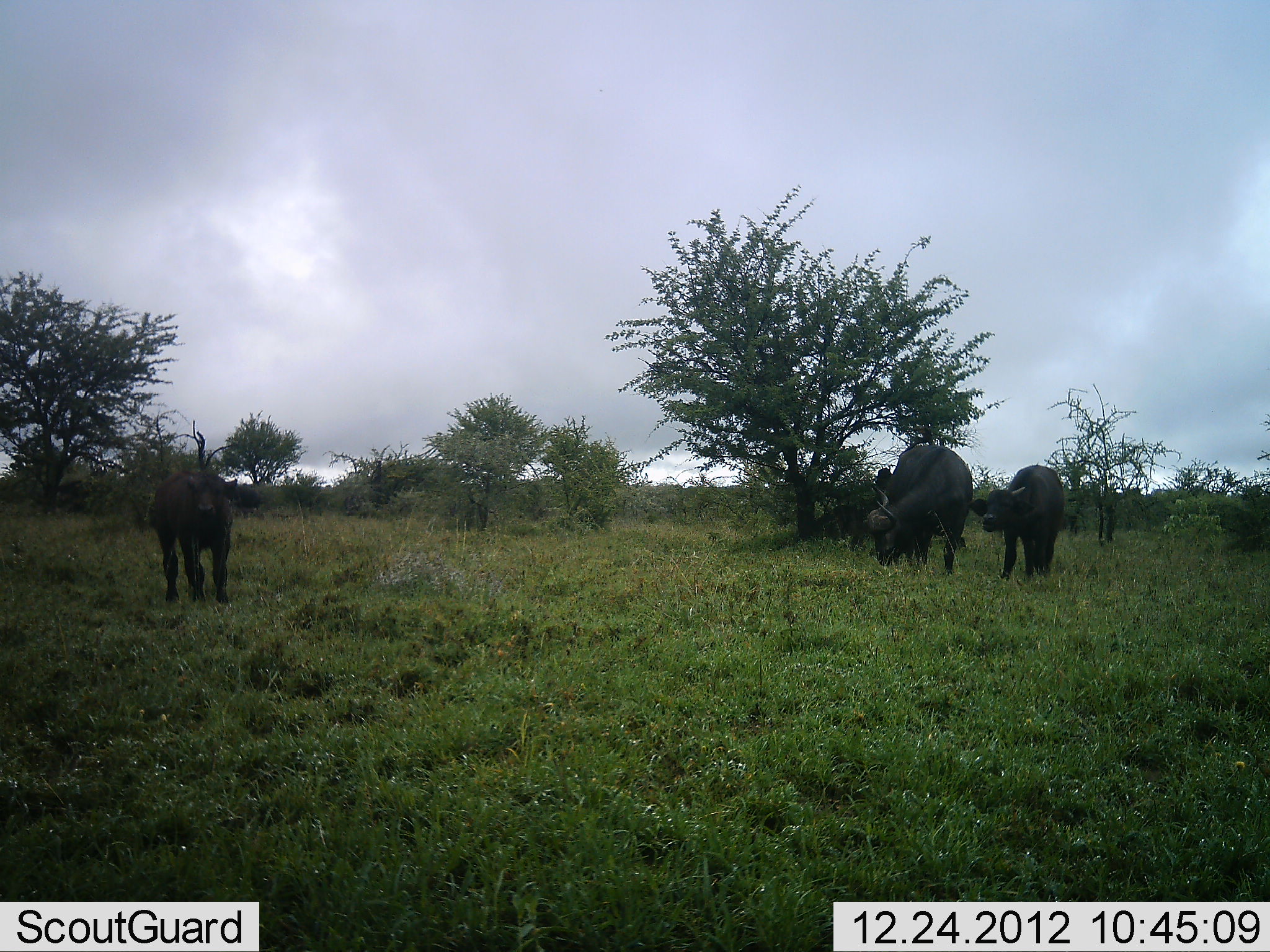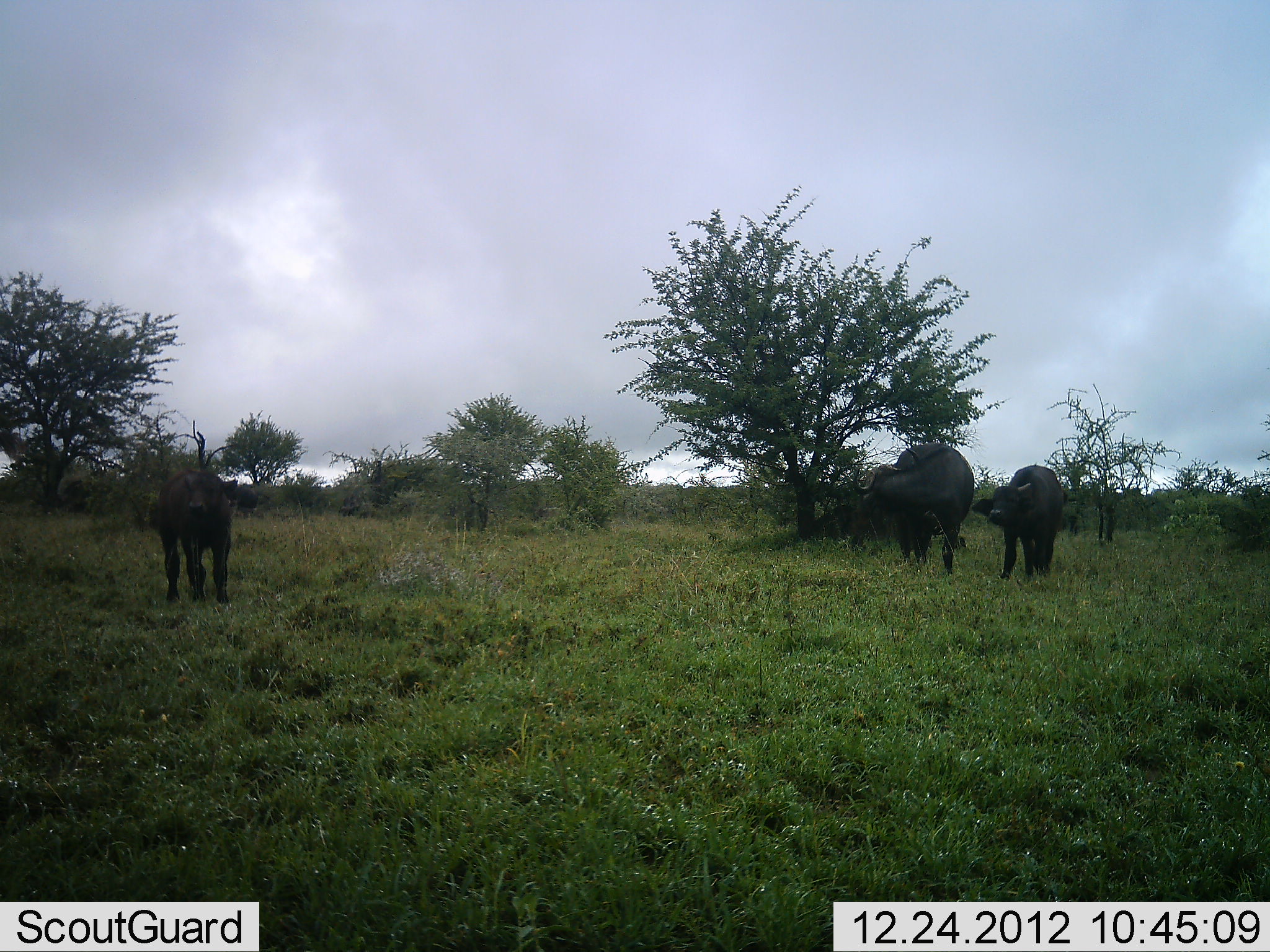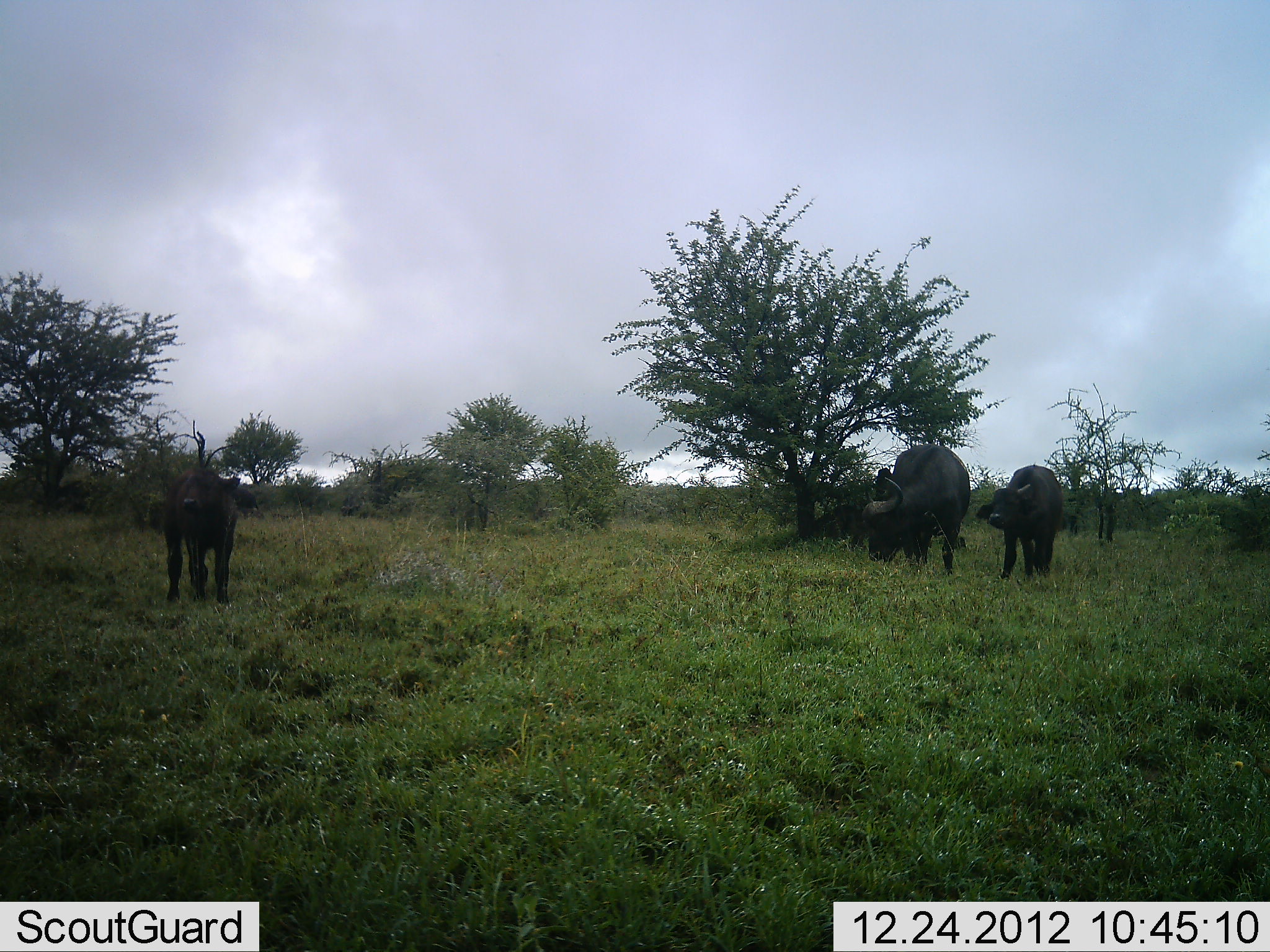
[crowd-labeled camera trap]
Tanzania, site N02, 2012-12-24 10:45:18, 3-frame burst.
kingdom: Animalia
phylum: Chordata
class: Mammalia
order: Artiodactyla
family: Bovidae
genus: Syncerus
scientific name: Syncerus caffer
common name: cape buffalo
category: buffalo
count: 3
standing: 71%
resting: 6%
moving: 6%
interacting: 6%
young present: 47%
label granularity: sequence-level